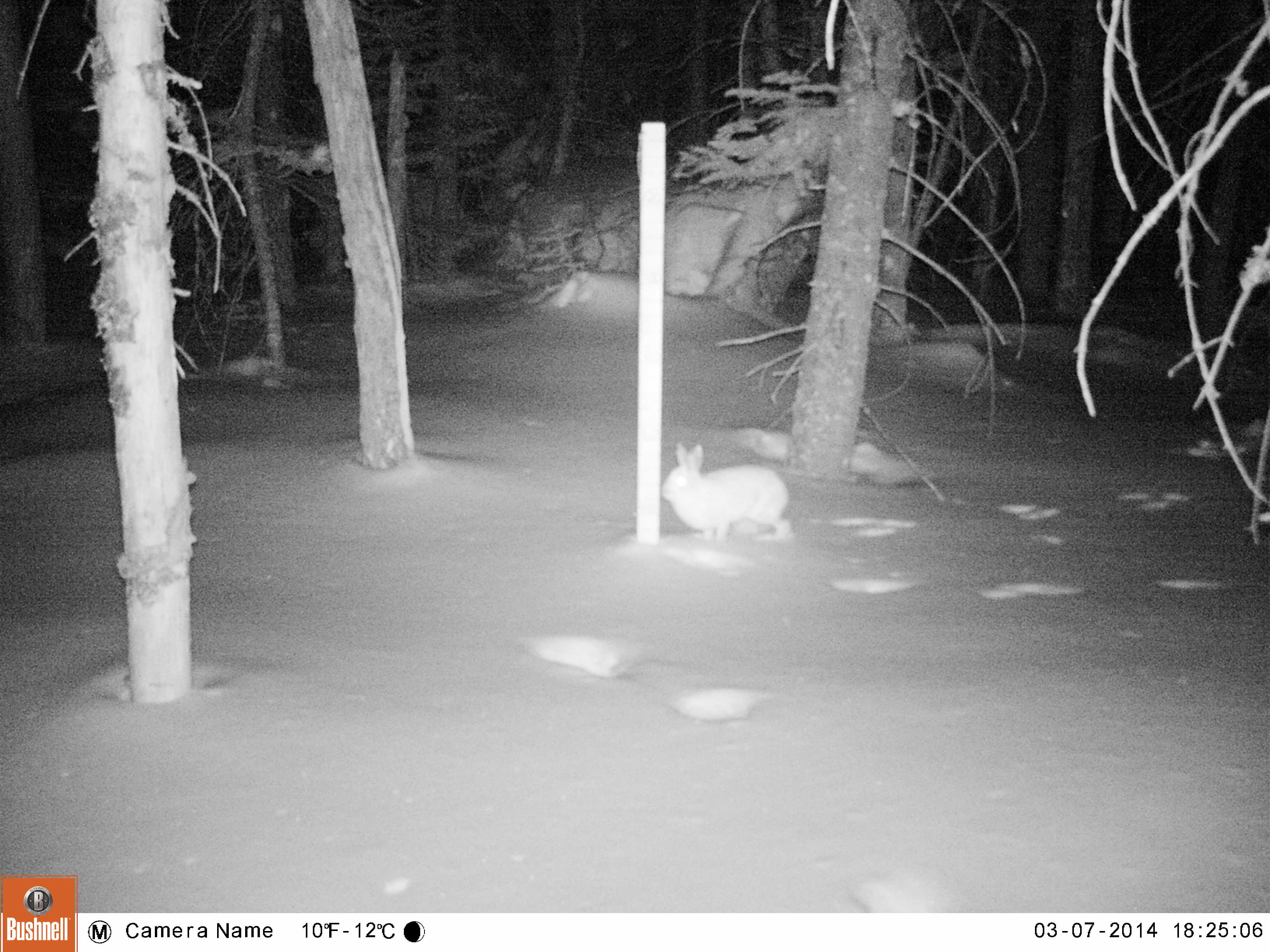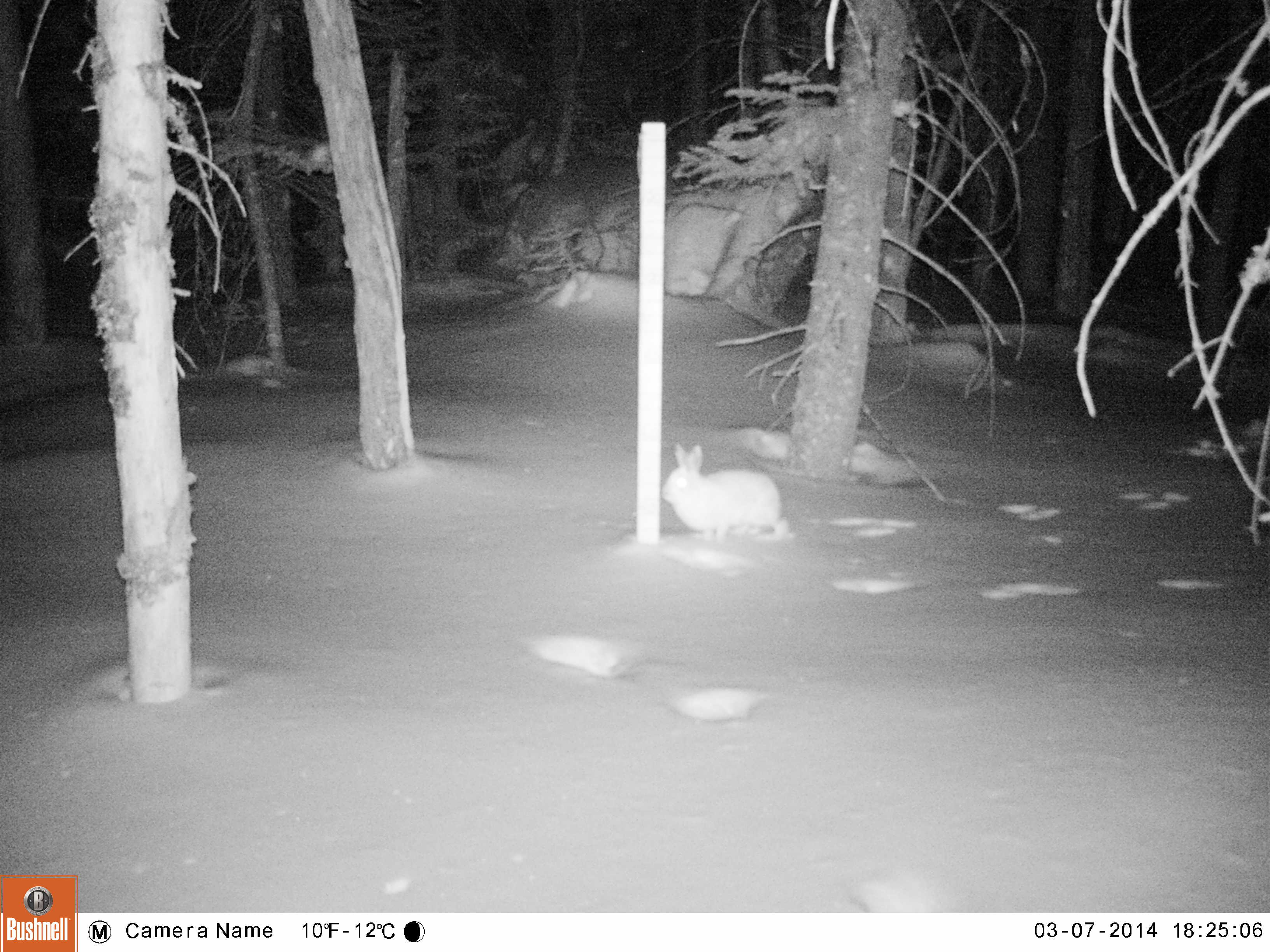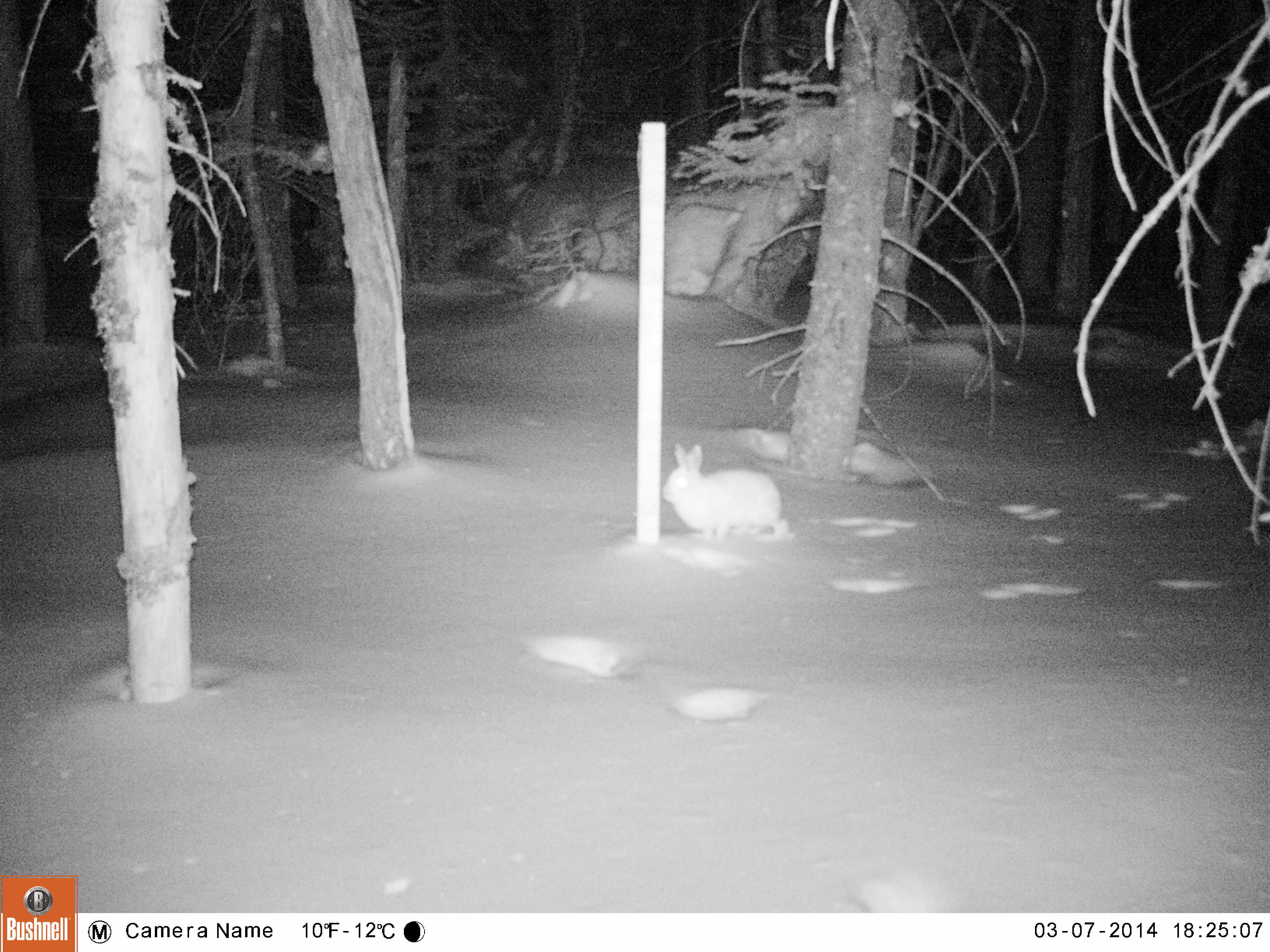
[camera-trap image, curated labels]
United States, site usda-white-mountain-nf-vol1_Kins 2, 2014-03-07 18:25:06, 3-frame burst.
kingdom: Animalia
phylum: Chordata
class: Mammalia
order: Lagomorpha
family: Leporidae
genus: Lepus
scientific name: Lepus americanus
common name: snowshoe hare